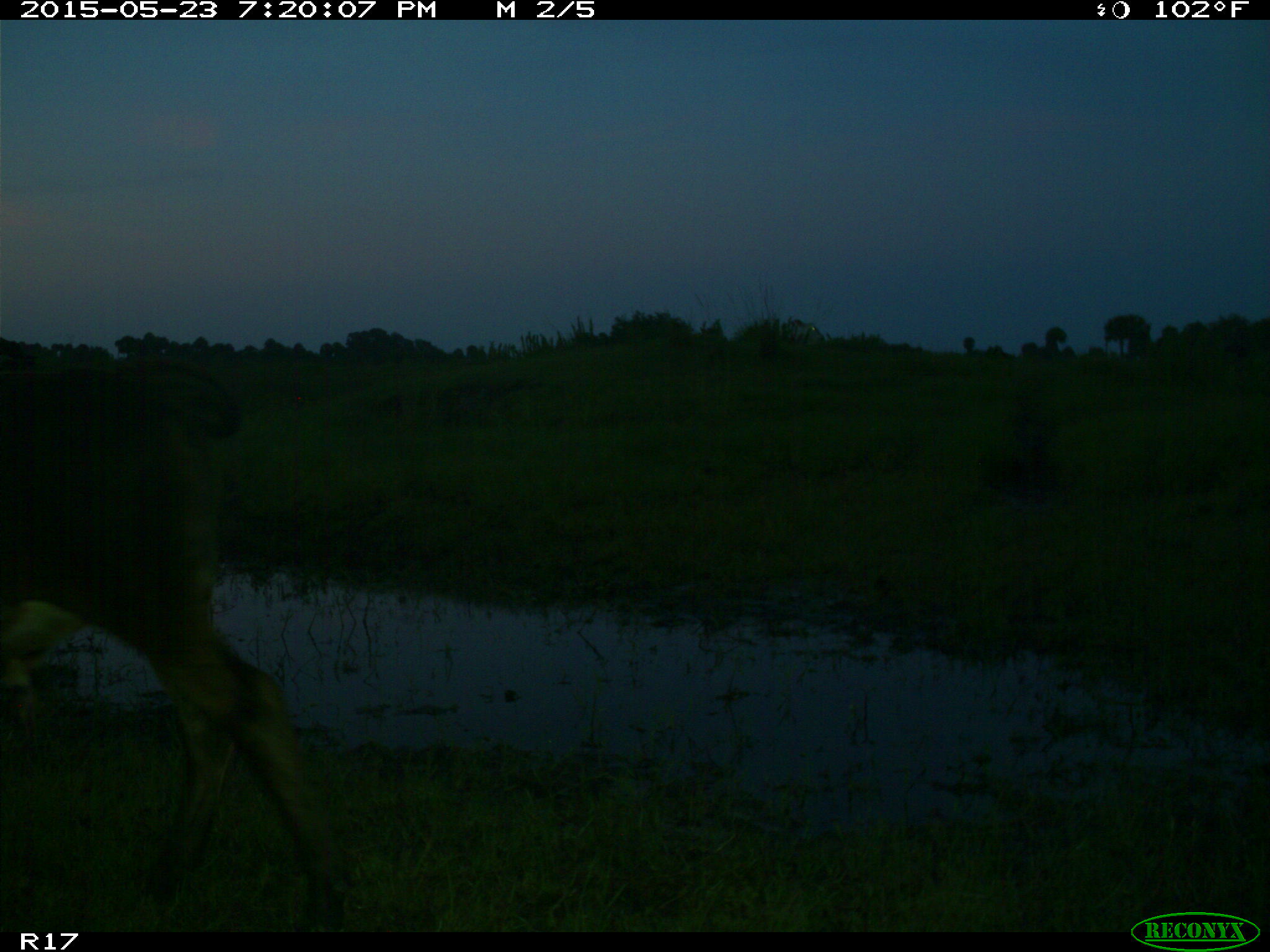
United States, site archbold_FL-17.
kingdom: Animalia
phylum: Chordata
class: Mammalia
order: Artiodactyla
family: Bovidae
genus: Bos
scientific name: Bos taurus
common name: domestic cow